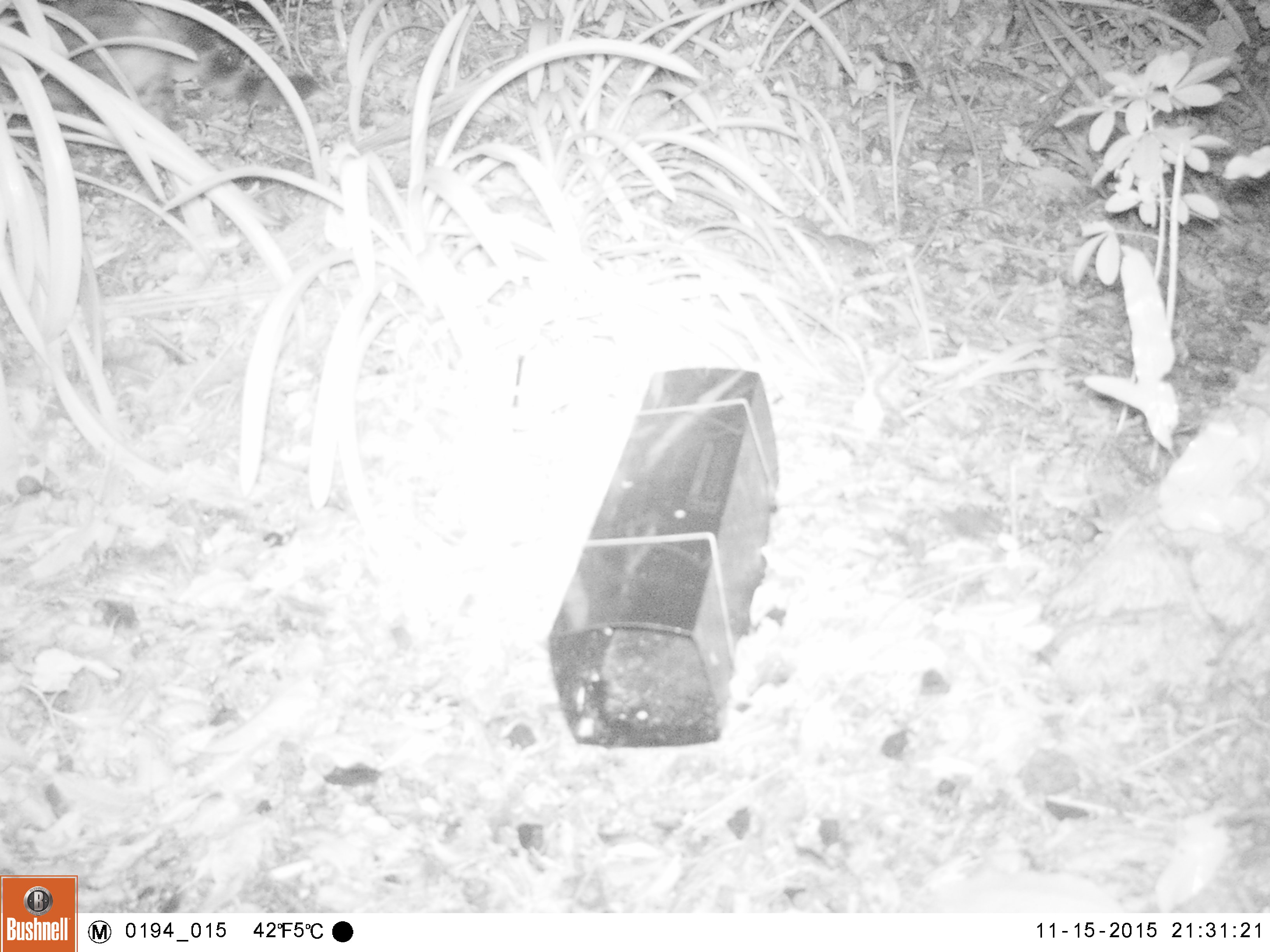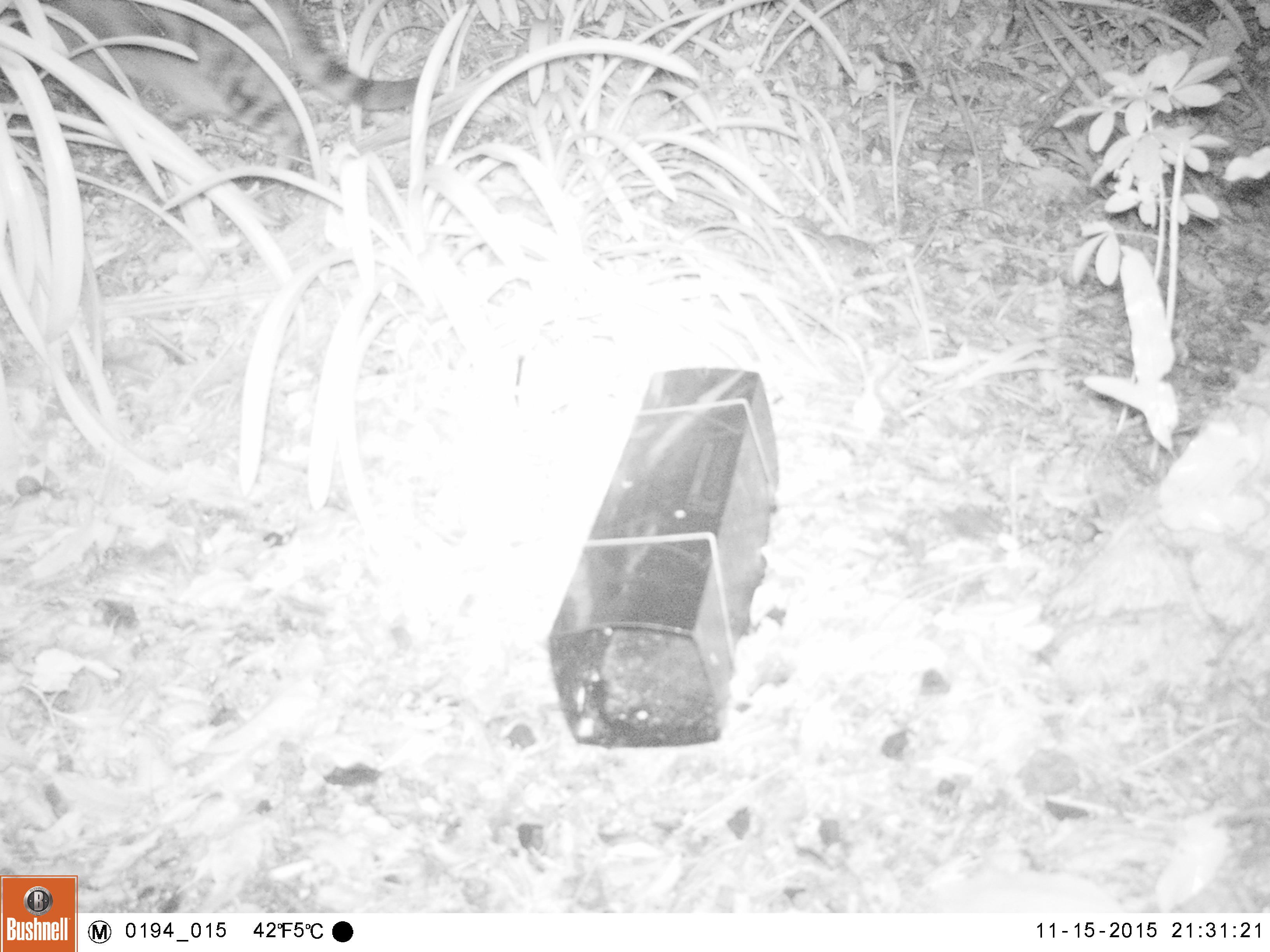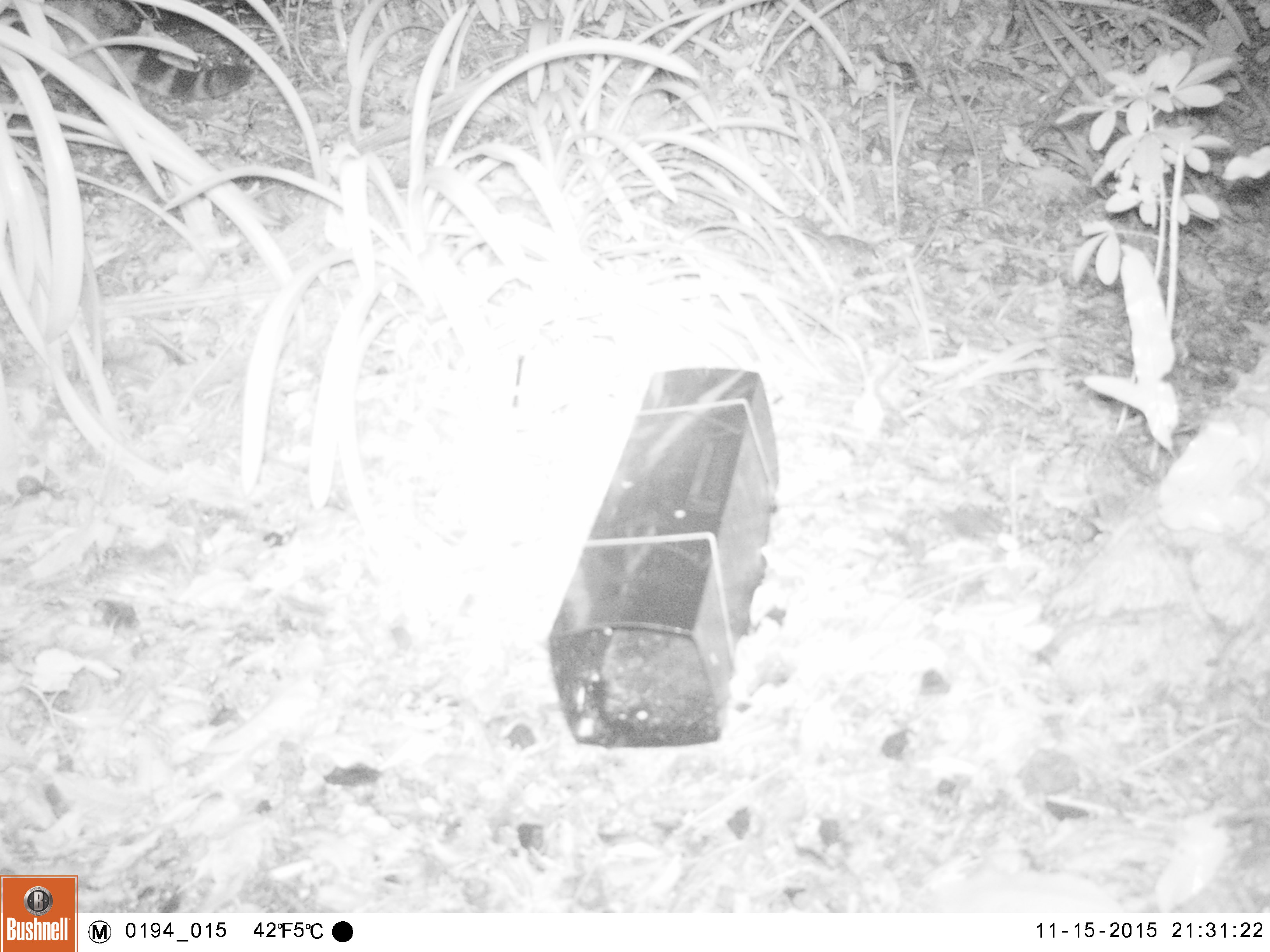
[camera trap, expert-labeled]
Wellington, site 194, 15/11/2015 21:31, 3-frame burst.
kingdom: Animalia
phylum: Chordata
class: Mammalia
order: Carnivora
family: Felidae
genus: Felis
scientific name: Felis catus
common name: cat